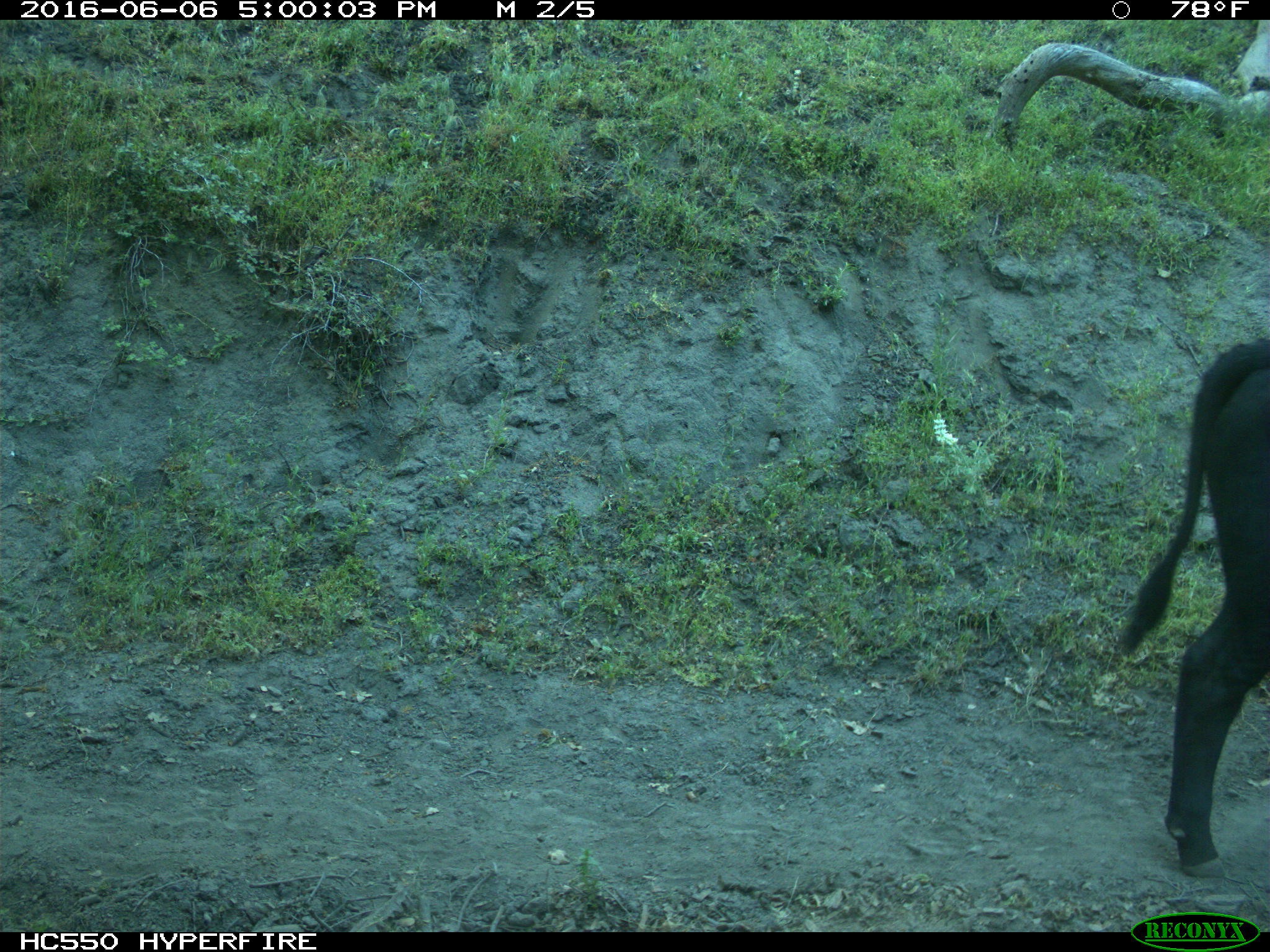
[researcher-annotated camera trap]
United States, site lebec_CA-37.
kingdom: Animalia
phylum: Chordata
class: Mammalia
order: Artiodactyla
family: Bovidae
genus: Bos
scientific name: Bos taurus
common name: domestic cow